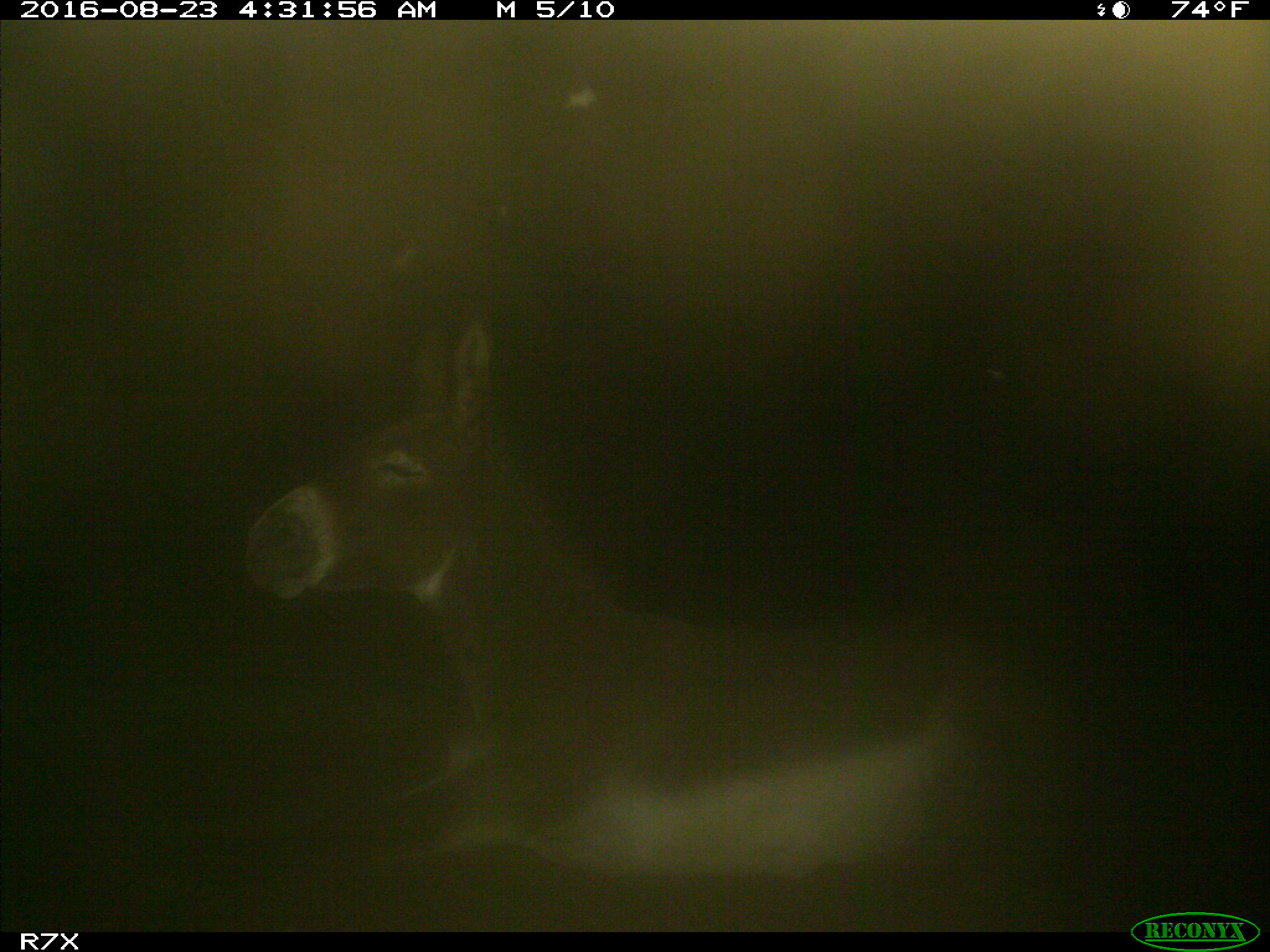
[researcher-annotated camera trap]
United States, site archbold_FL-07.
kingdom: Animalia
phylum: Chordata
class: Mammalia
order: Perissodactyla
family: Equidae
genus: Equus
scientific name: Equus africanus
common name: african wild ass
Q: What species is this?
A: Equus africanus (african wild ass).